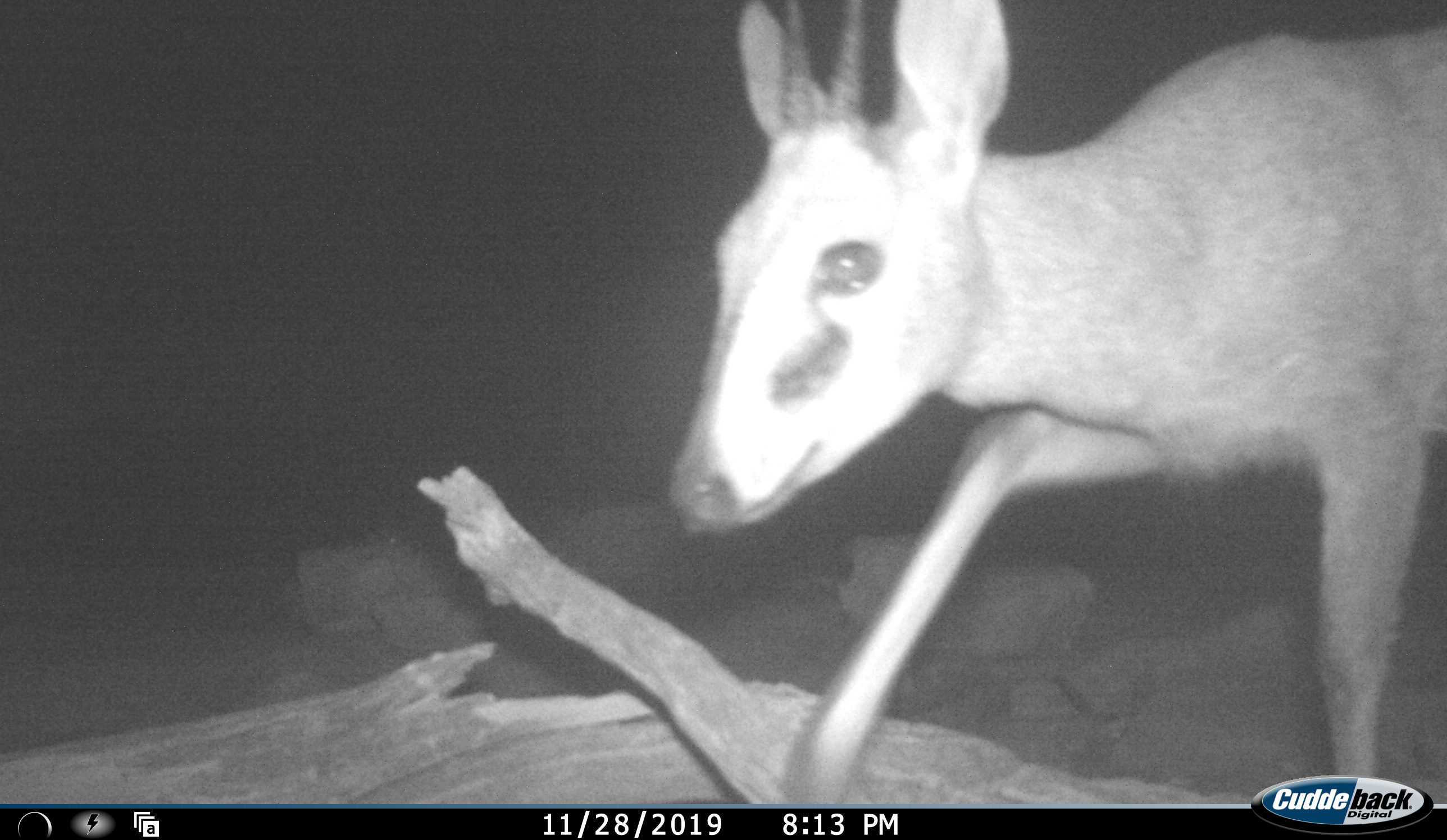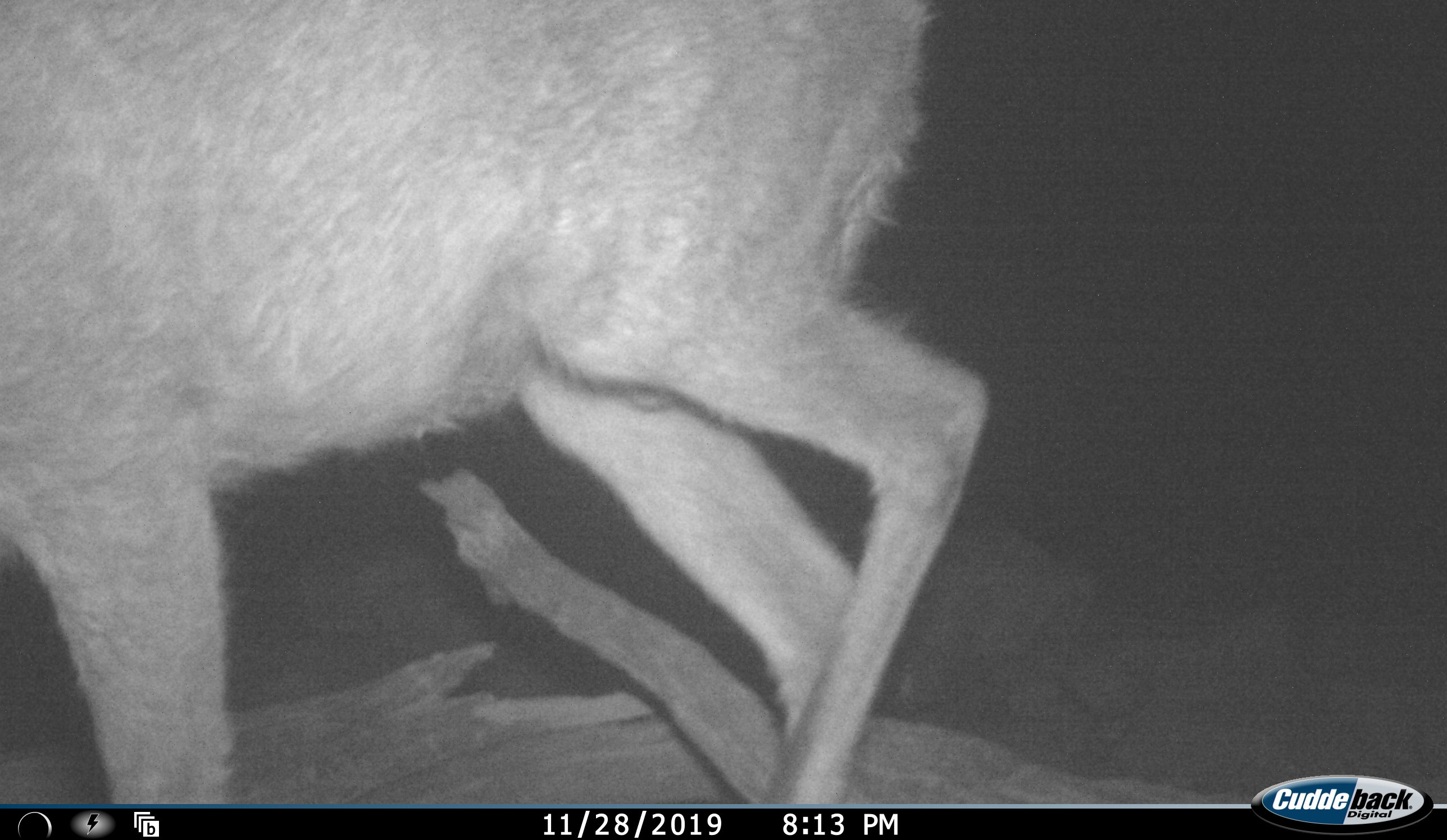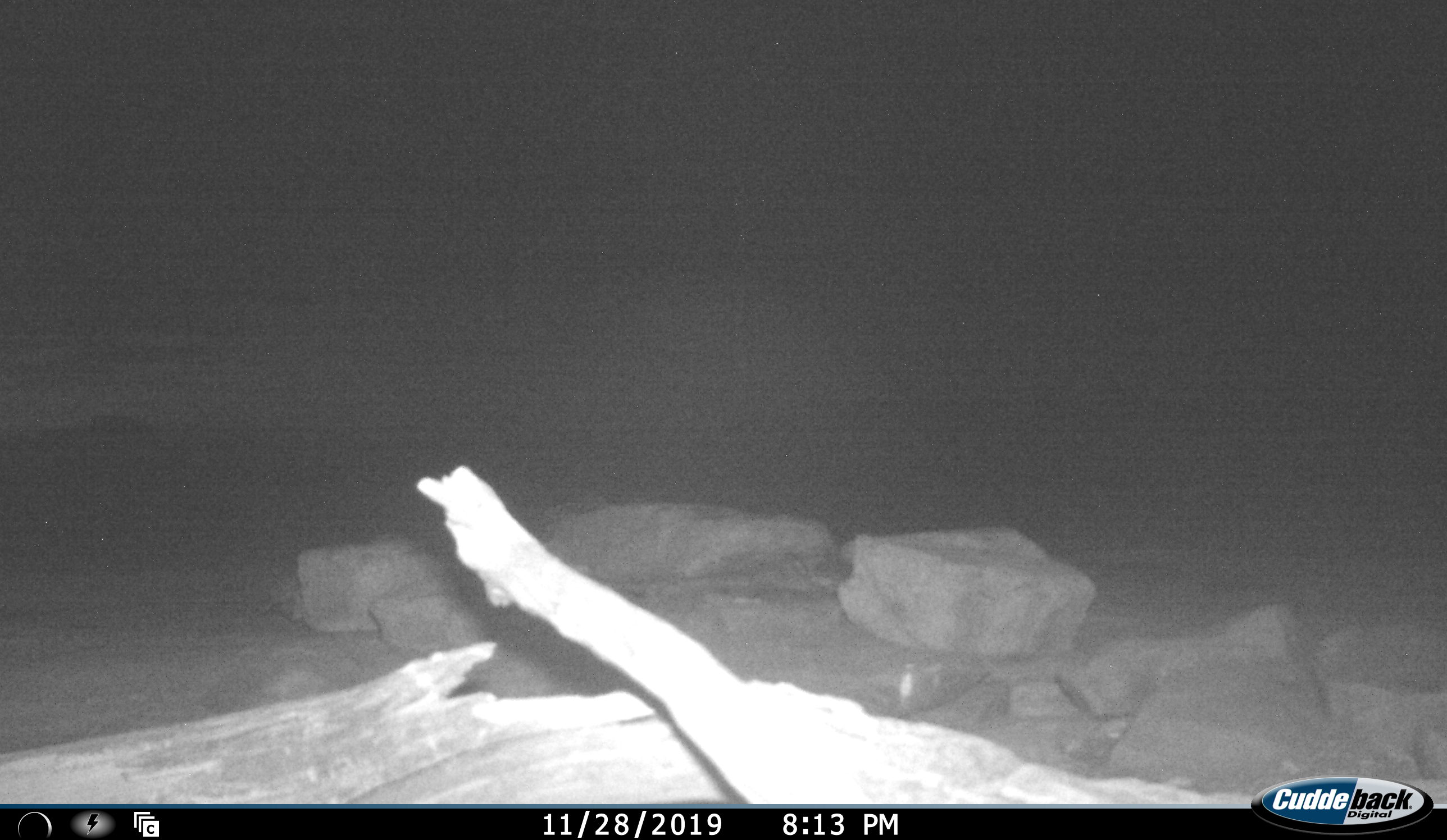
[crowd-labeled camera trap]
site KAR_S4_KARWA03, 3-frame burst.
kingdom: Animalia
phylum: Chordata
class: Mammalia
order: Artiodactyla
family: Bovidae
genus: Sylvicapra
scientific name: Sylvicapra grimmia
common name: common duiker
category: duikercommongrey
Duikercommongrey (common duiker) (Sylvicapra grimmia), count 1. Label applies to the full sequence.